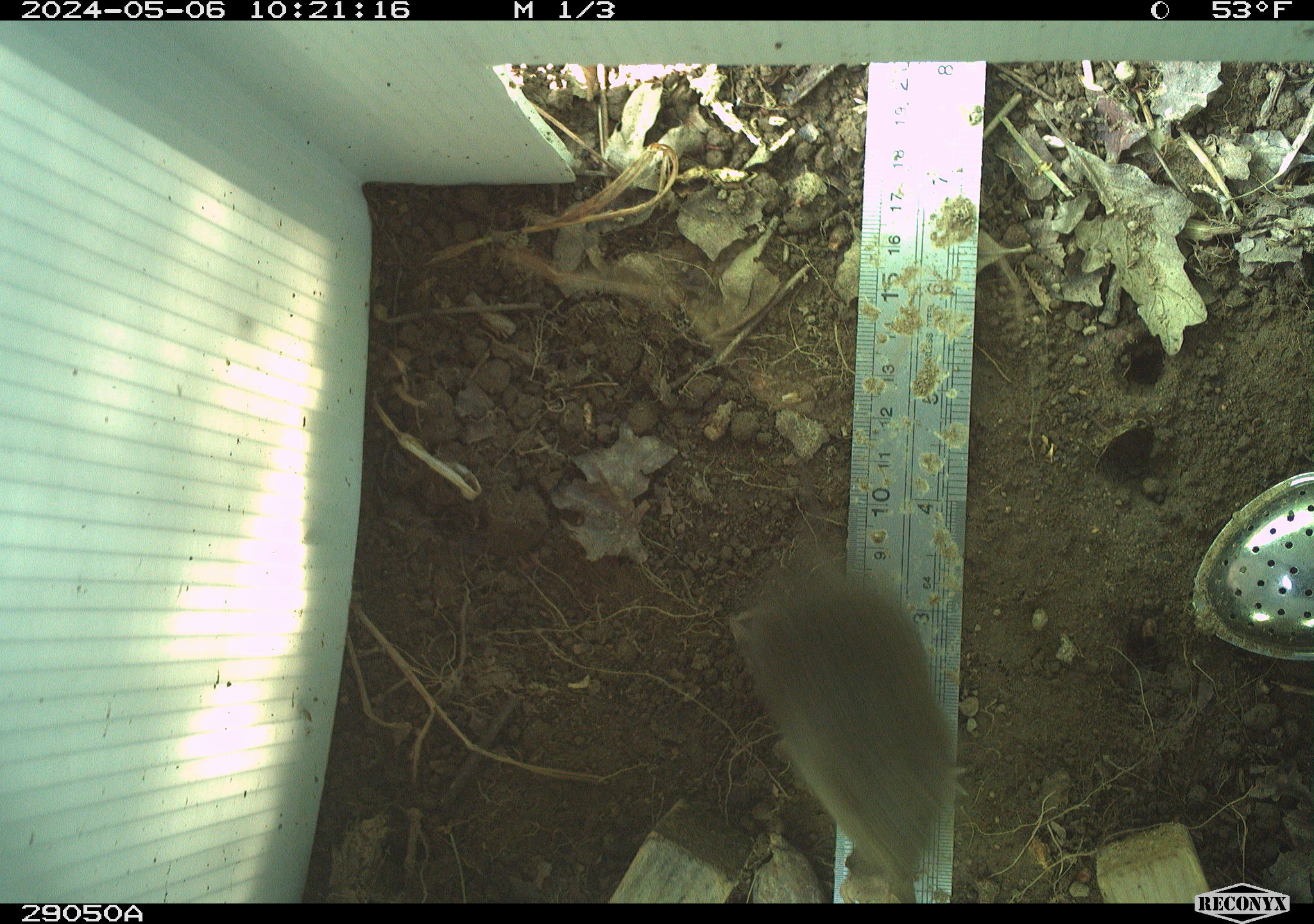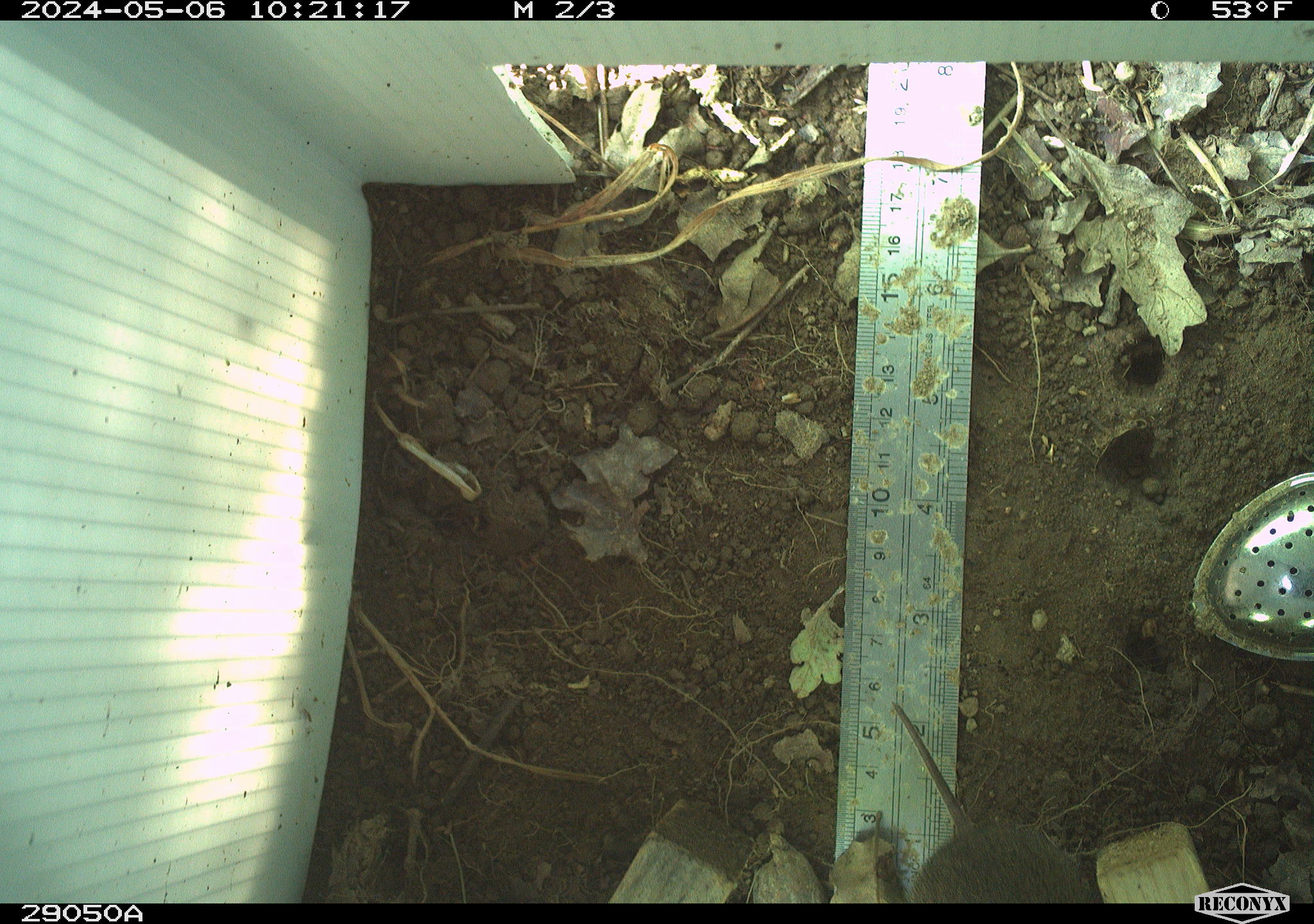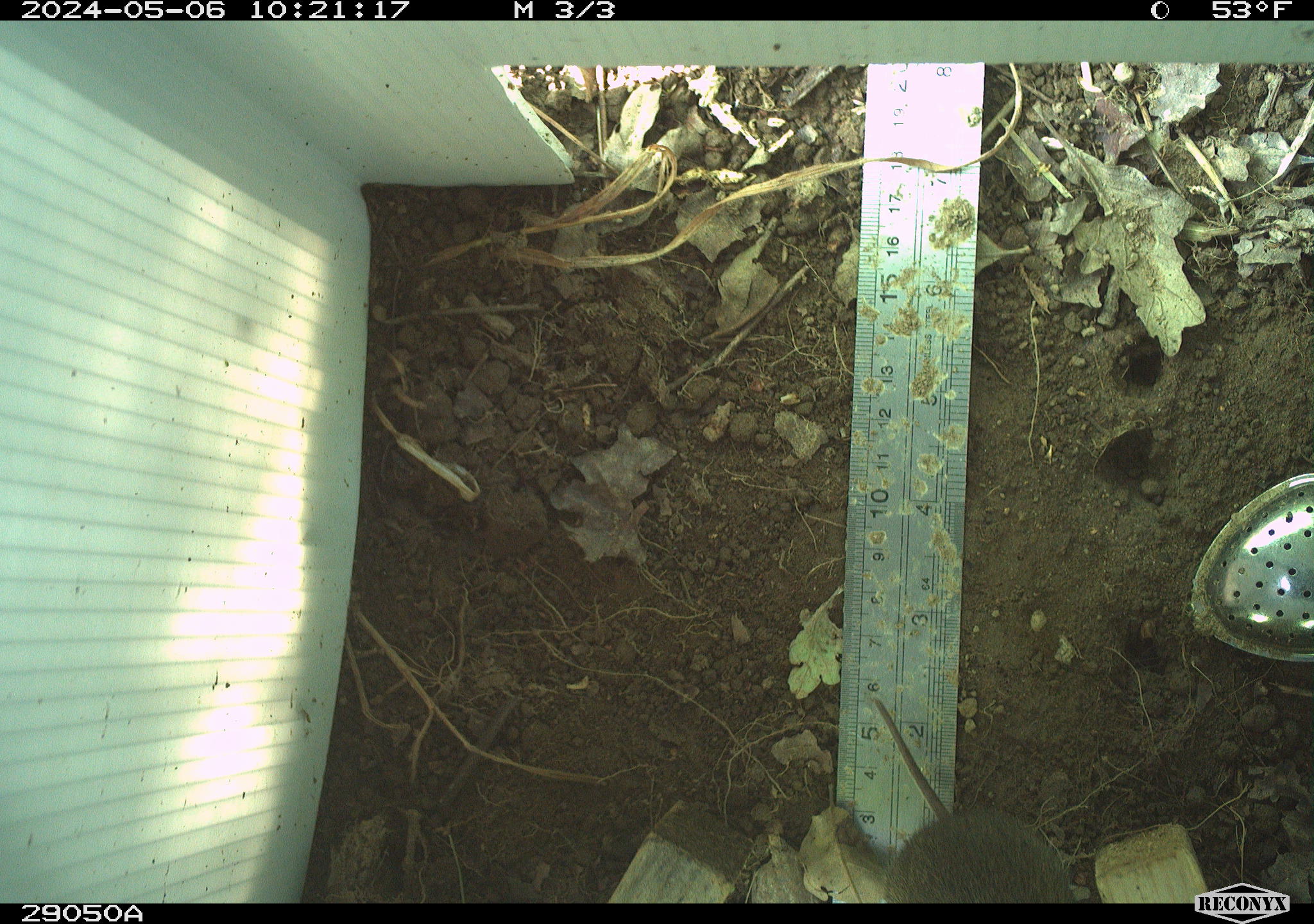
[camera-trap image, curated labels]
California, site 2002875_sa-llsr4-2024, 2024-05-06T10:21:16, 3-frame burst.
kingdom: Animalia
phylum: Chordata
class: Mammalia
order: Rodentia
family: Cricetidae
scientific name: Arvicolinae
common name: voles, lemmings, and muskrats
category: arvicolinae subfamily